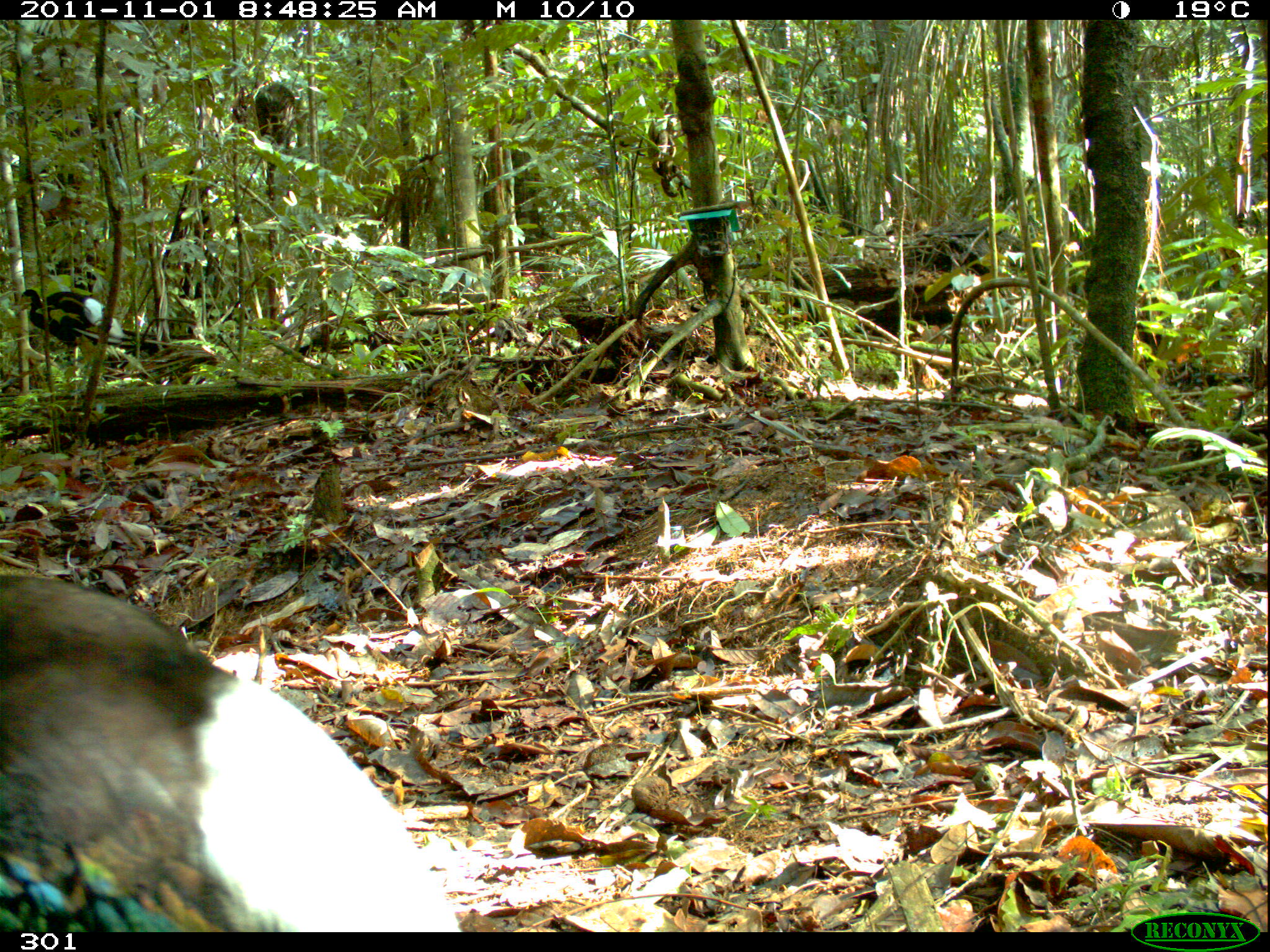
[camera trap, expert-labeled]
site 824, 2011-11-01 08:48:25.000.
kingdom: Animalia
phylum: Chordata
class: Aves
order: Gruiformes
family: Psophiidae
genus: Psophia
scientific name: Psophia leucoptera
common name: pale-winged trumpeter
Psophia leucoptera (pale-winged trumpeter).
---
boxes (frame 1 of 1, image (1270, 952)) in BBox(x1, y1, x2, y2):
psophia leucoptera: BBox(0, 575, 461, 932); BBox(21, 289, 126, 411)